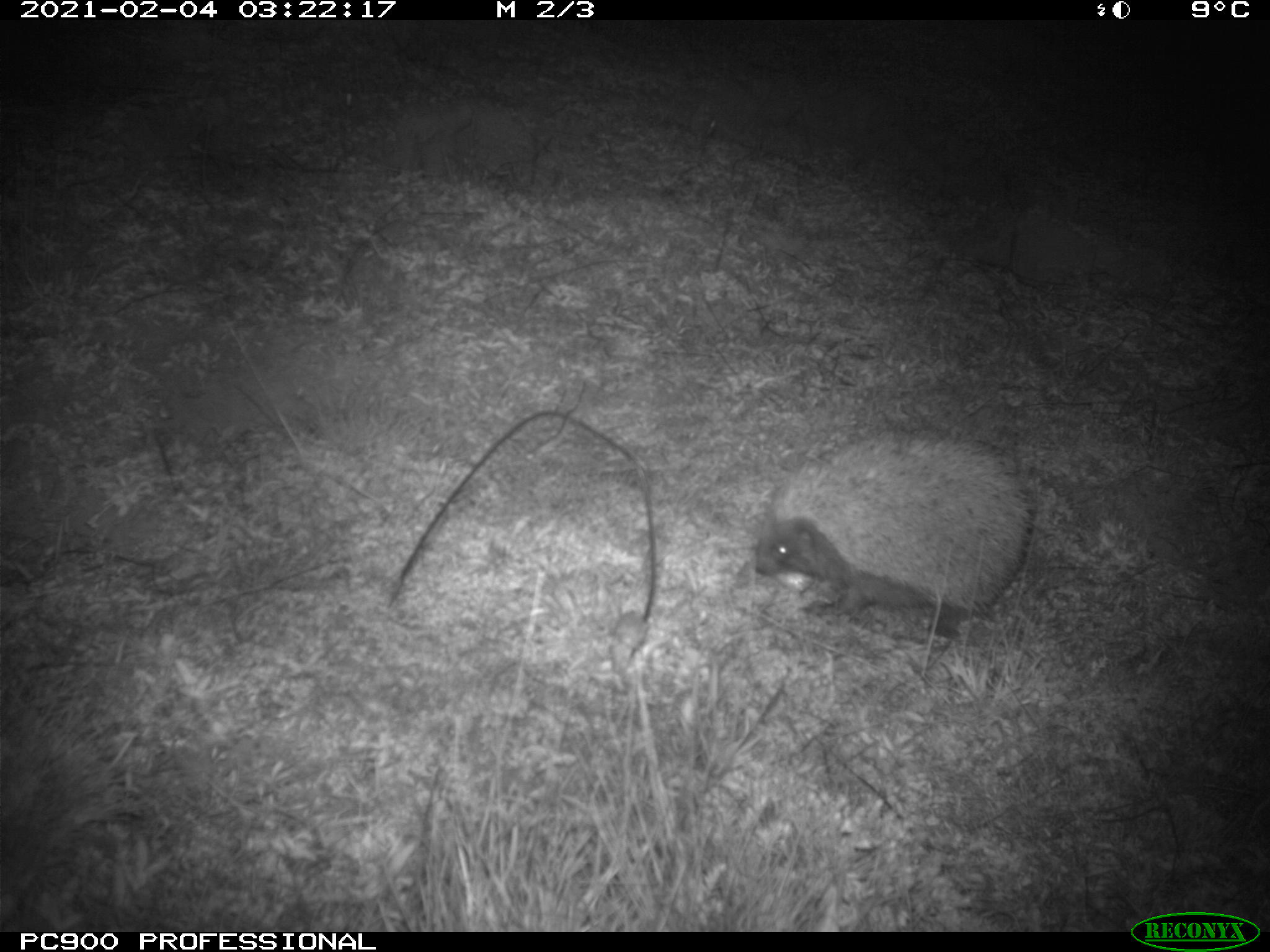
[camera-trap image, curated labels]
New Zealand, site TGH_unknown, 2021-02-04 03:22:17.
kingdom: Animalia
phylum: Chordata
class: Mammalia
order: Eulipotyphla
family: Erinaceidae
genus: Erinaceus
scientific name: Erinaceus europaeus europaeus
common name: european hedgehog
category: hedgehog